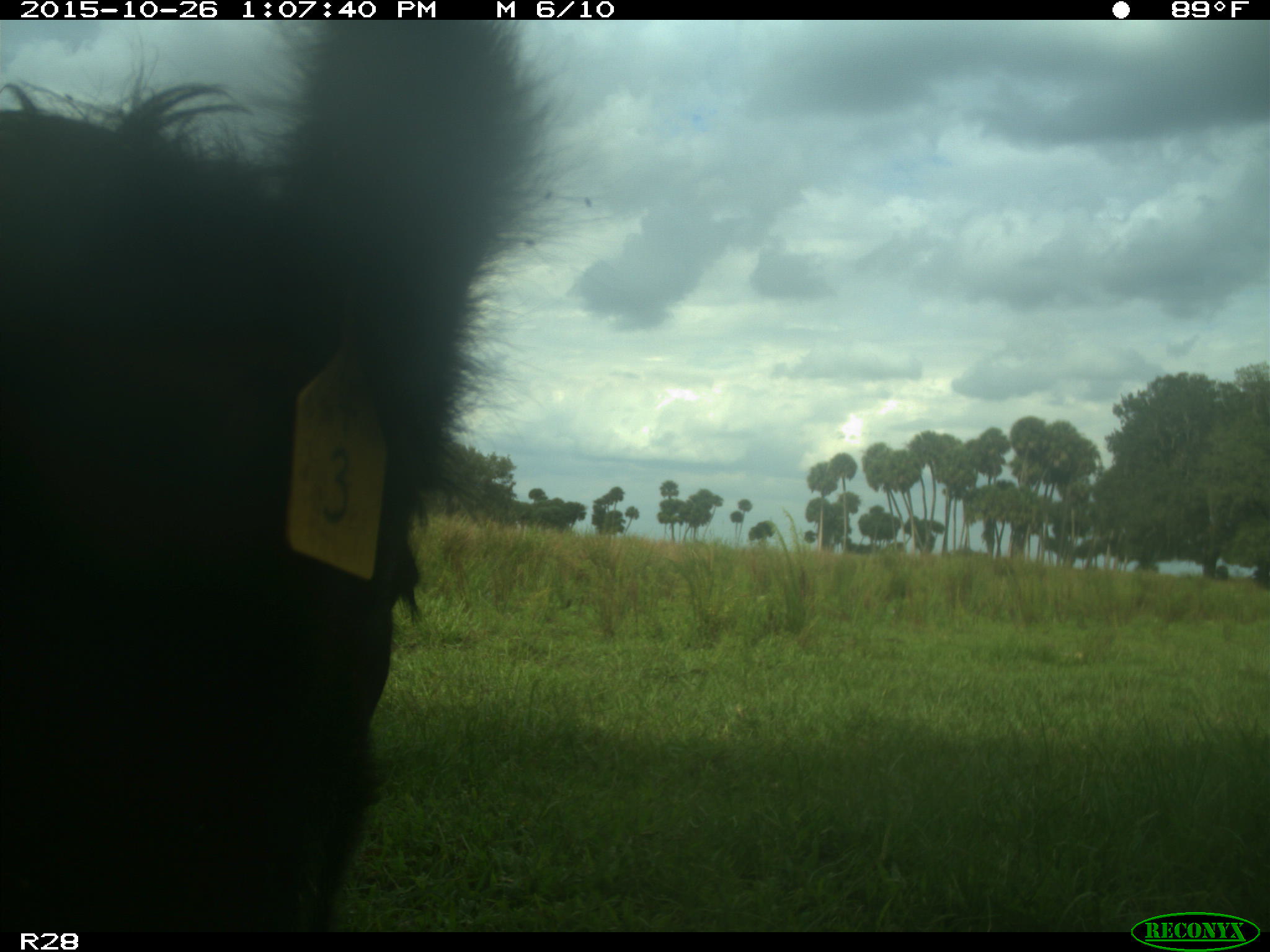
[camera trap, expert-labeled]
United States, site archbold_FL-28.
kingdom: Animalia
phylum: Chordata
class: Mammalia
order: Artiodactyla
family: Bovidae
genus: Bos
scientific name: Bos taurus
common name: domestic cow